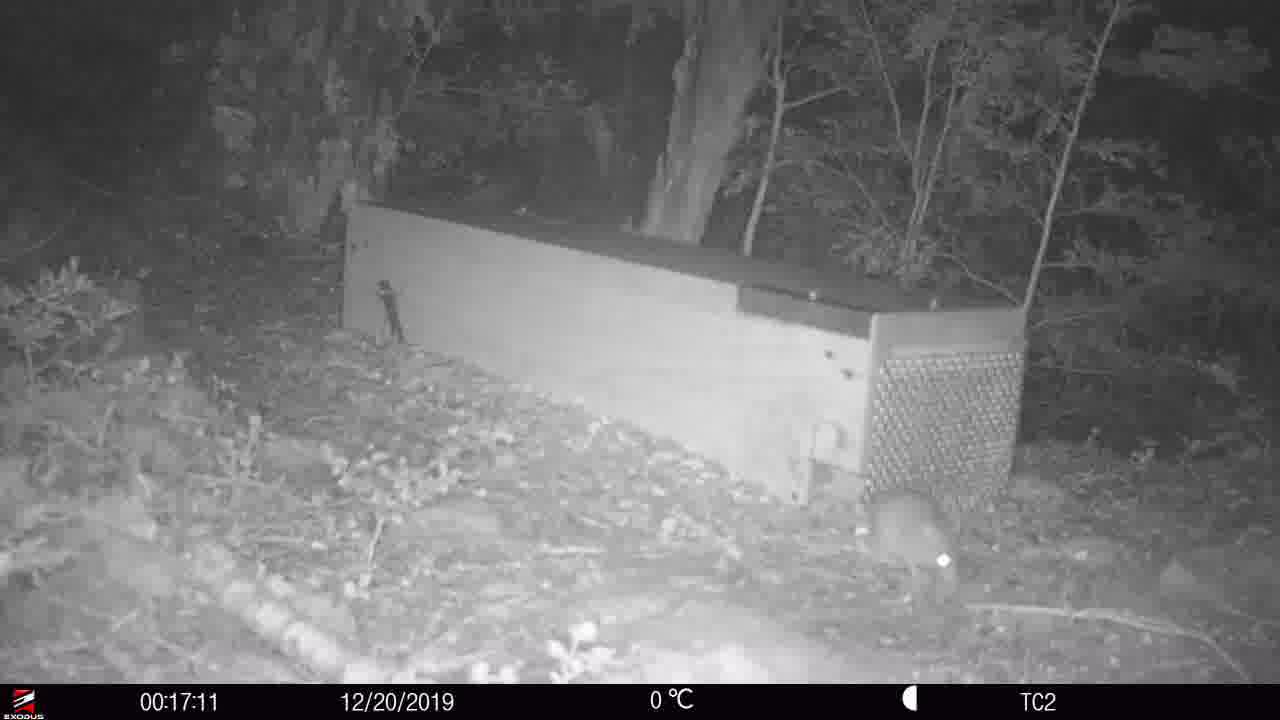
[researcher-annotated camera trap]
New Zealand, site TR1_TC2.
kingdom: Animalia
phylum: Chordata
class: Mammalia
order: Rodentia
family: Muridae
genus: Rattus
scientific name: Rattus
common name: rat